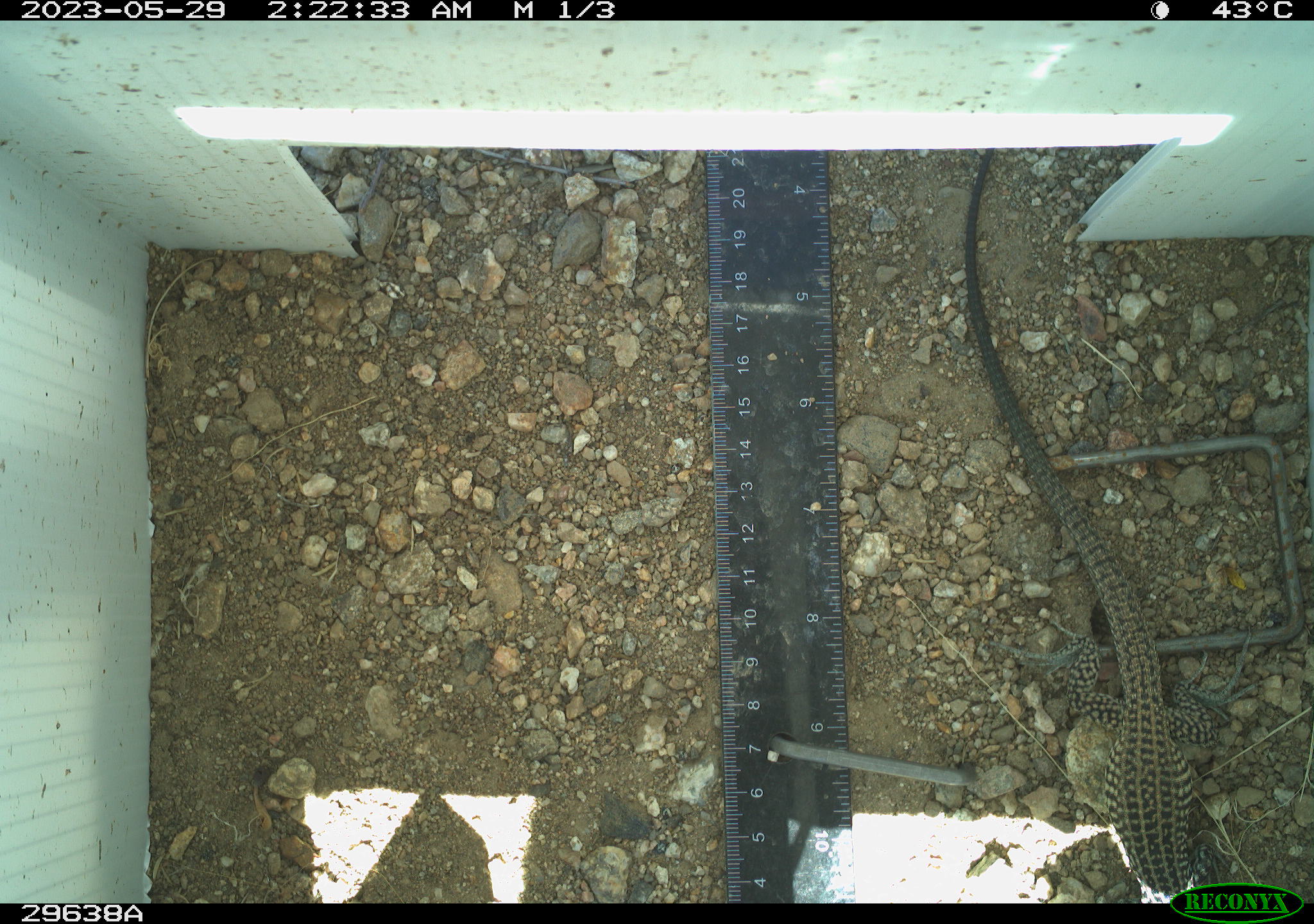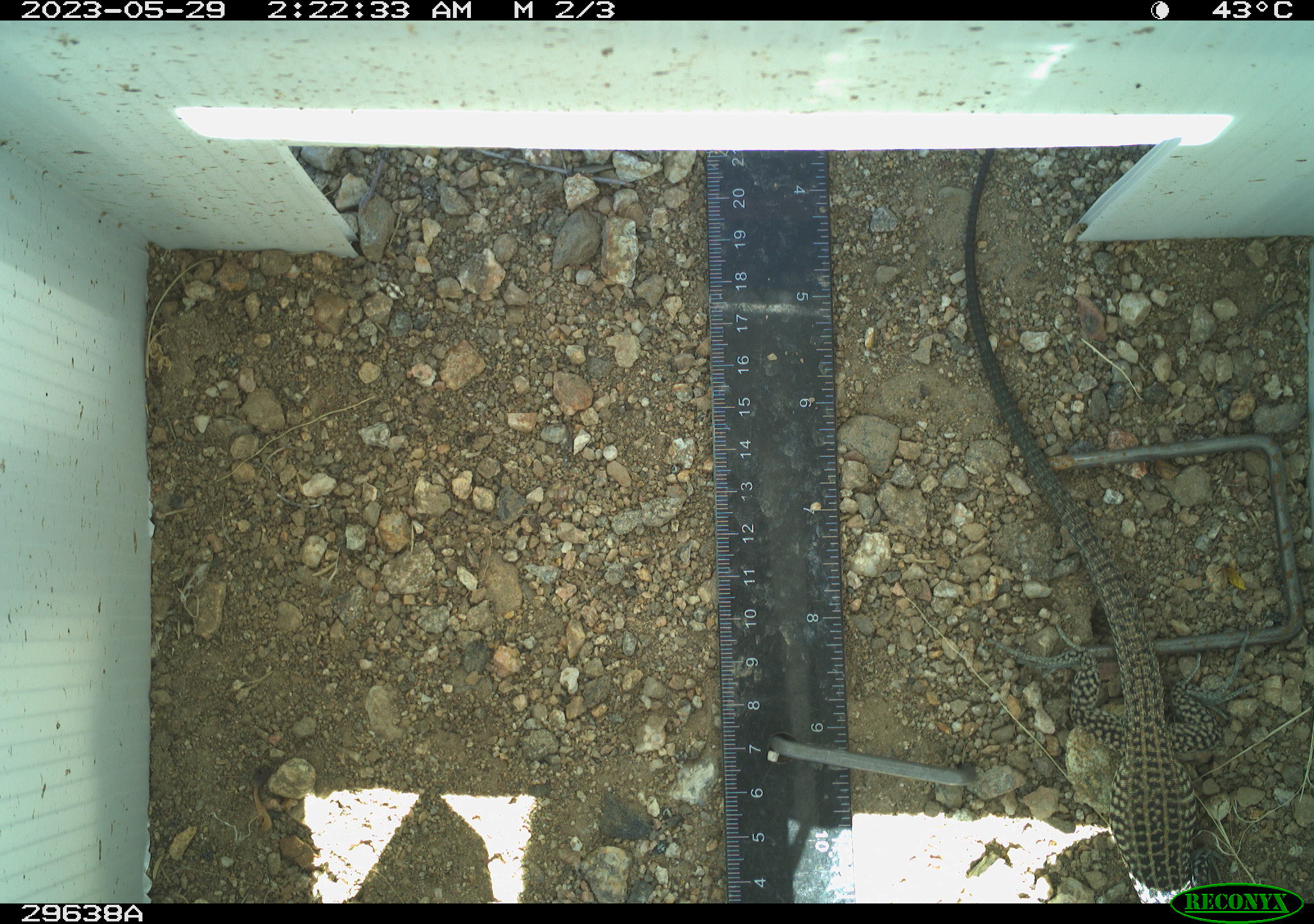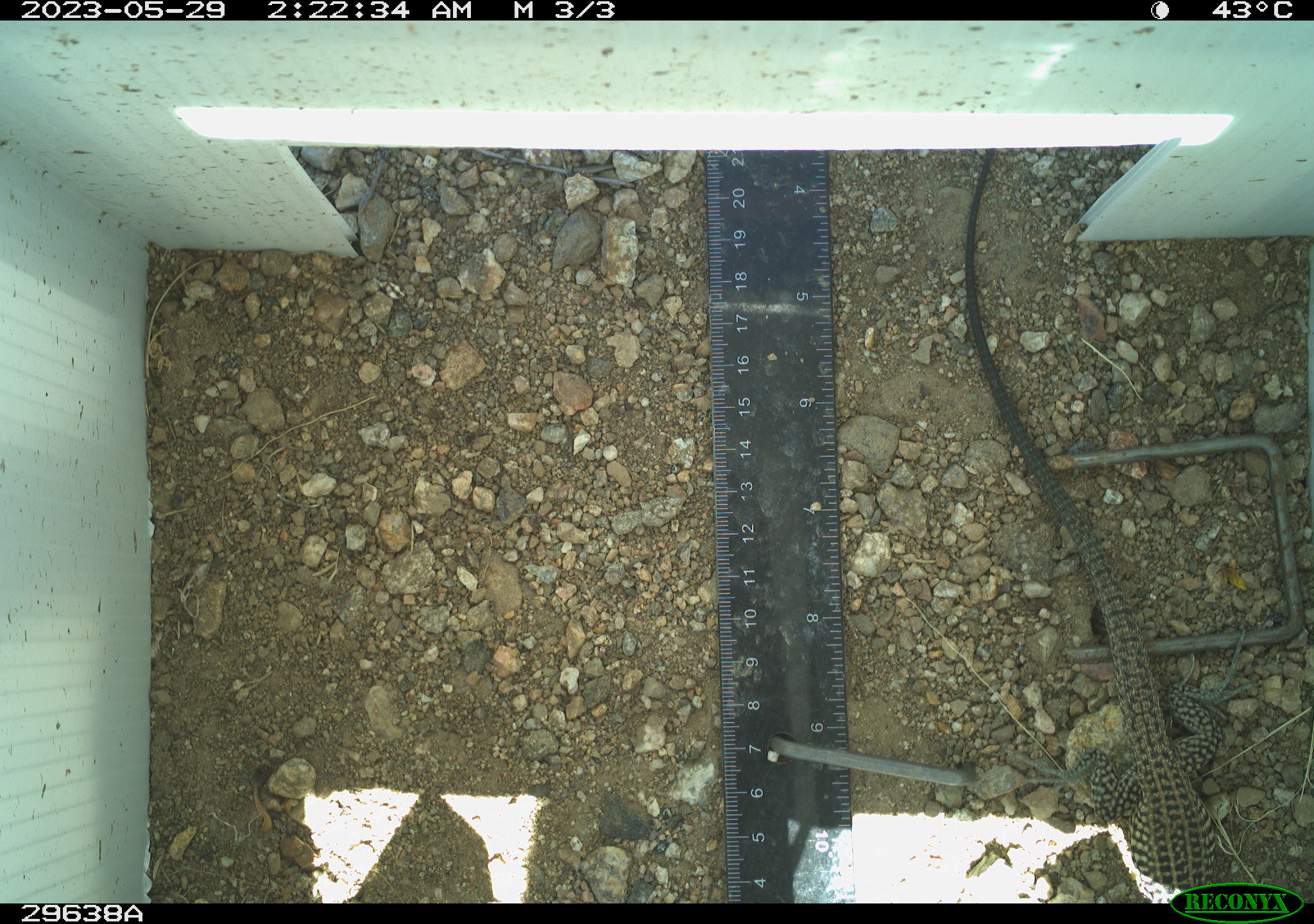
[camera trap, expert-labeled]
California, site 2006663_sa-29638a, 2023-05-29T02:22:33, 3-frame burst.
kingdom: Animalia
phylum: Chordata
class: Reptilia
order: Squamata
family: Teiidae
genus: Aspidoscelis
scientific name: Aspidoscelis tigris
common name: western whiptail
Western whiptail (Aspidoscelis tigris).